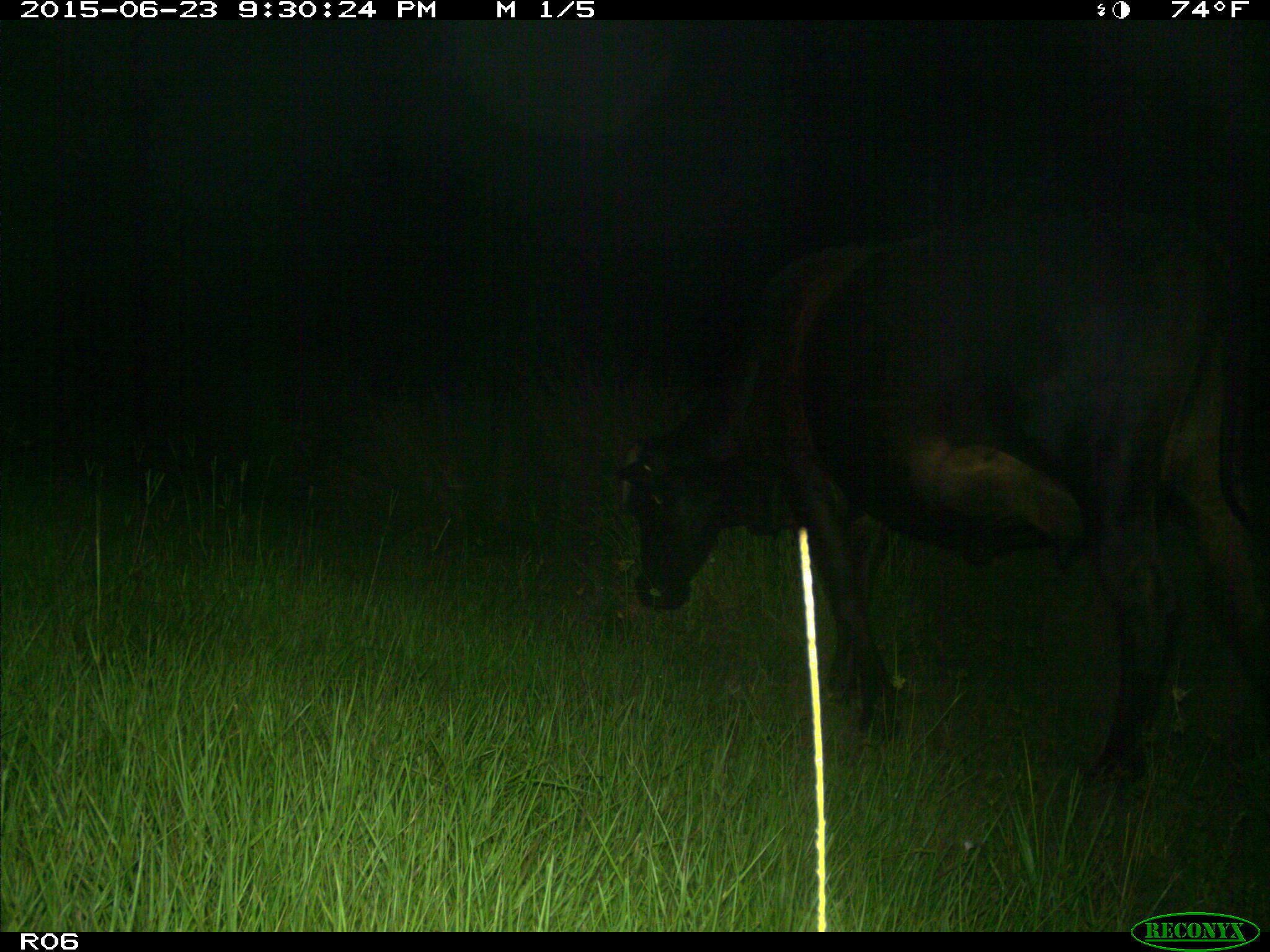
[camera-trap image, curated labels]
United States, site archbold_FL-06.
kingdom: Animalia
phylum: Chordata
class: Mammalia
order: Artiodactyla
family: Bovidae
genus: Bos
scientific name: Bos taurus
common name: domestic cow